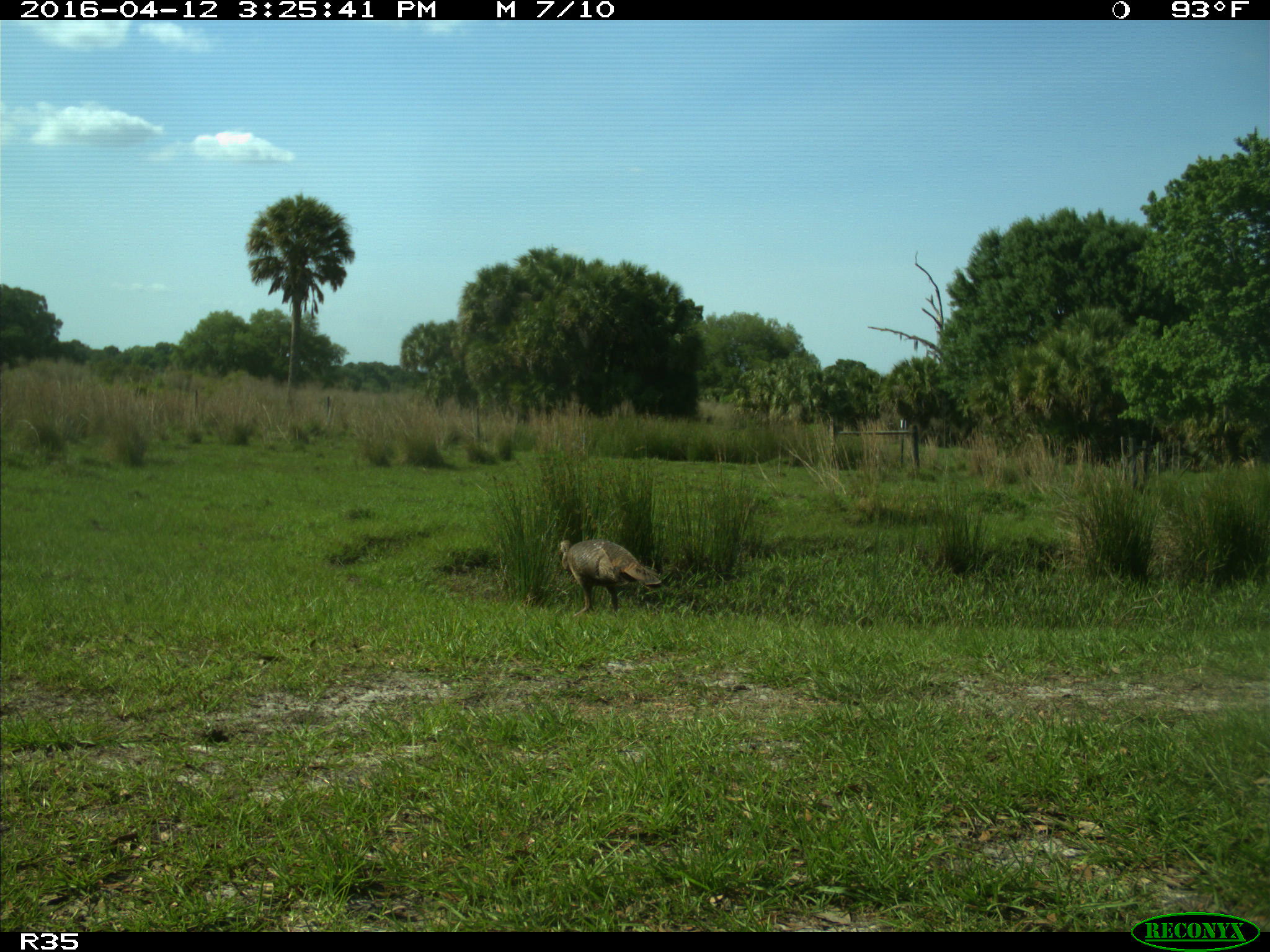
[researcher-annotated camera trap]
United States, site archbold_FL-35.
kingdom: Animalia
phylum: Chordata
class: Aves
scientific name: Aves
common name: birds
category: unidentified bird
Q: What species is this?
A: Unidentified bird (birds) (Aves).